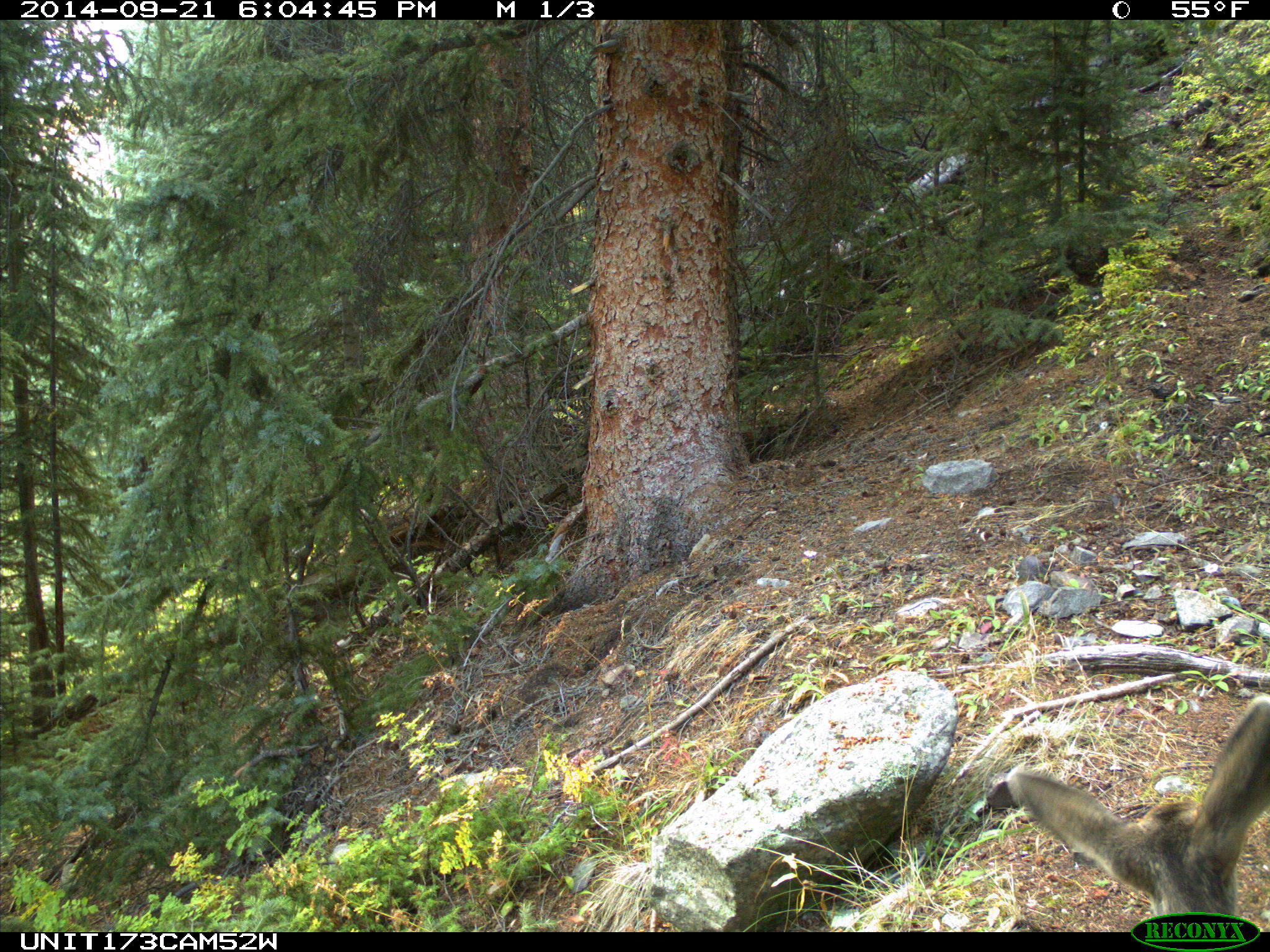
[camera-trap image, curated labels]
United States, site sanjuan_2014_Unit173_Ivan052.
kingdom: Animalia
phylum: Chordata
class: Mammalia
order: Artiodactyla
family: Cervidae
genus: Odocoileus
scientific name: Odocoileus hemionus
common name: mule deer